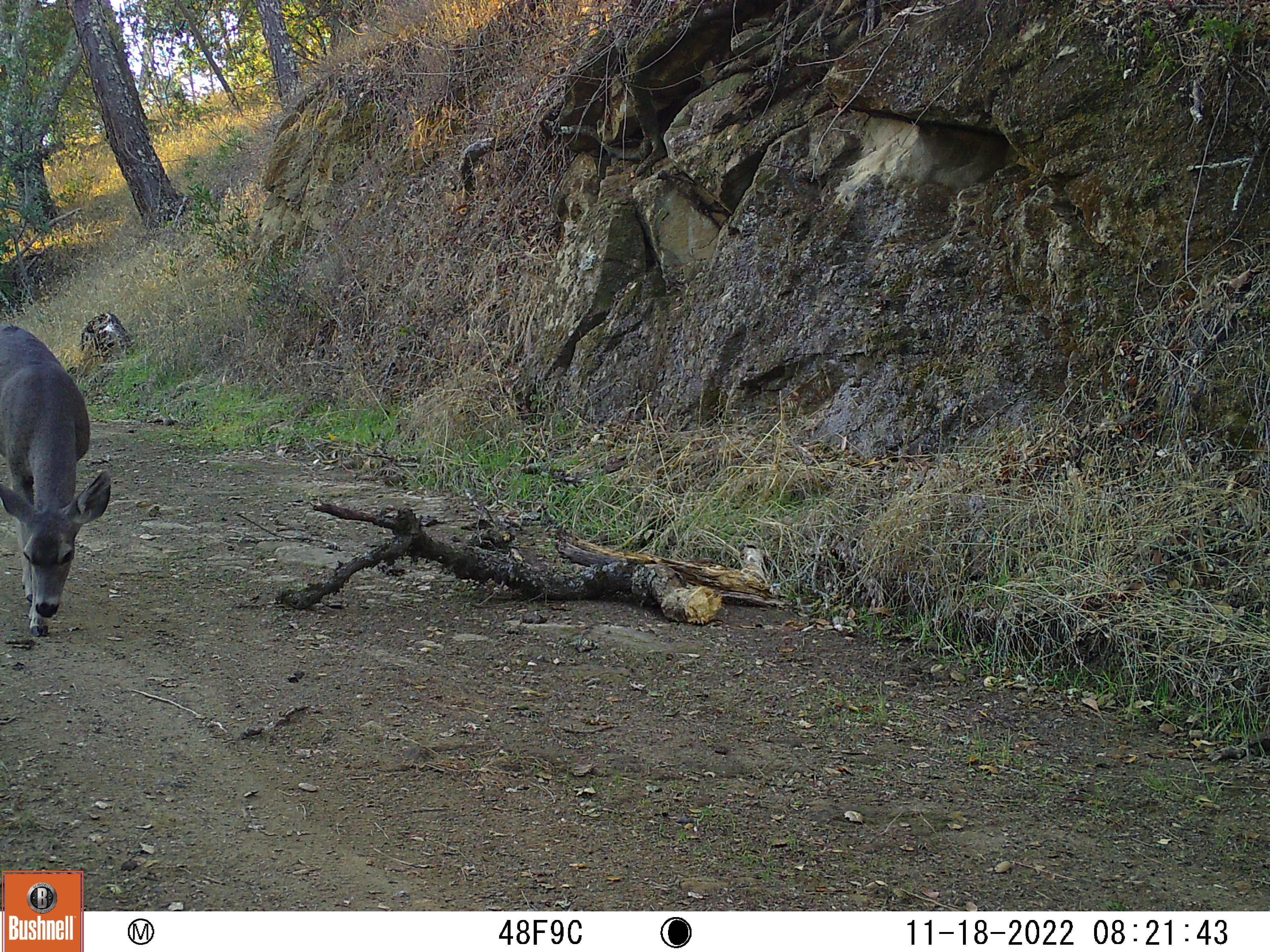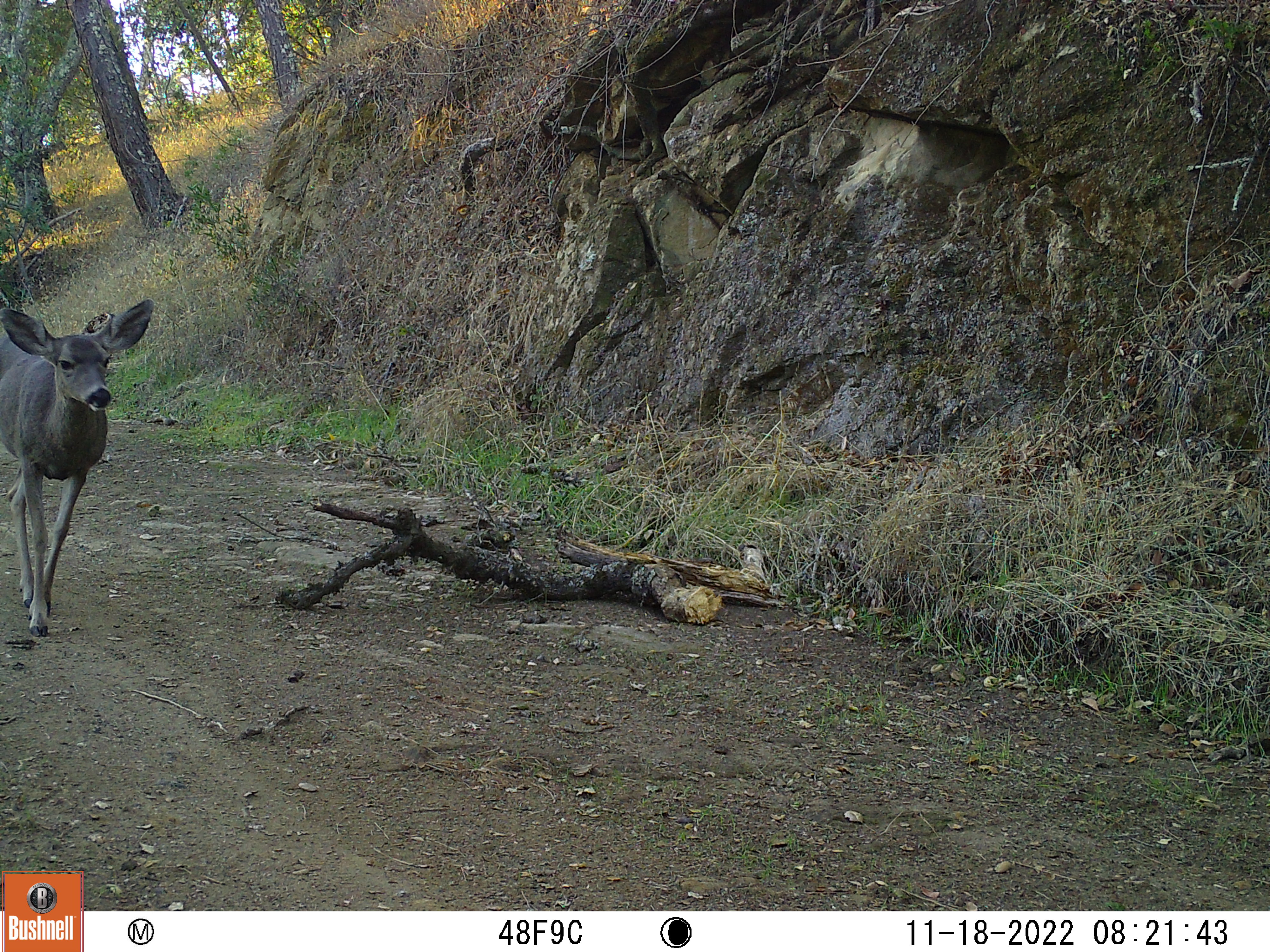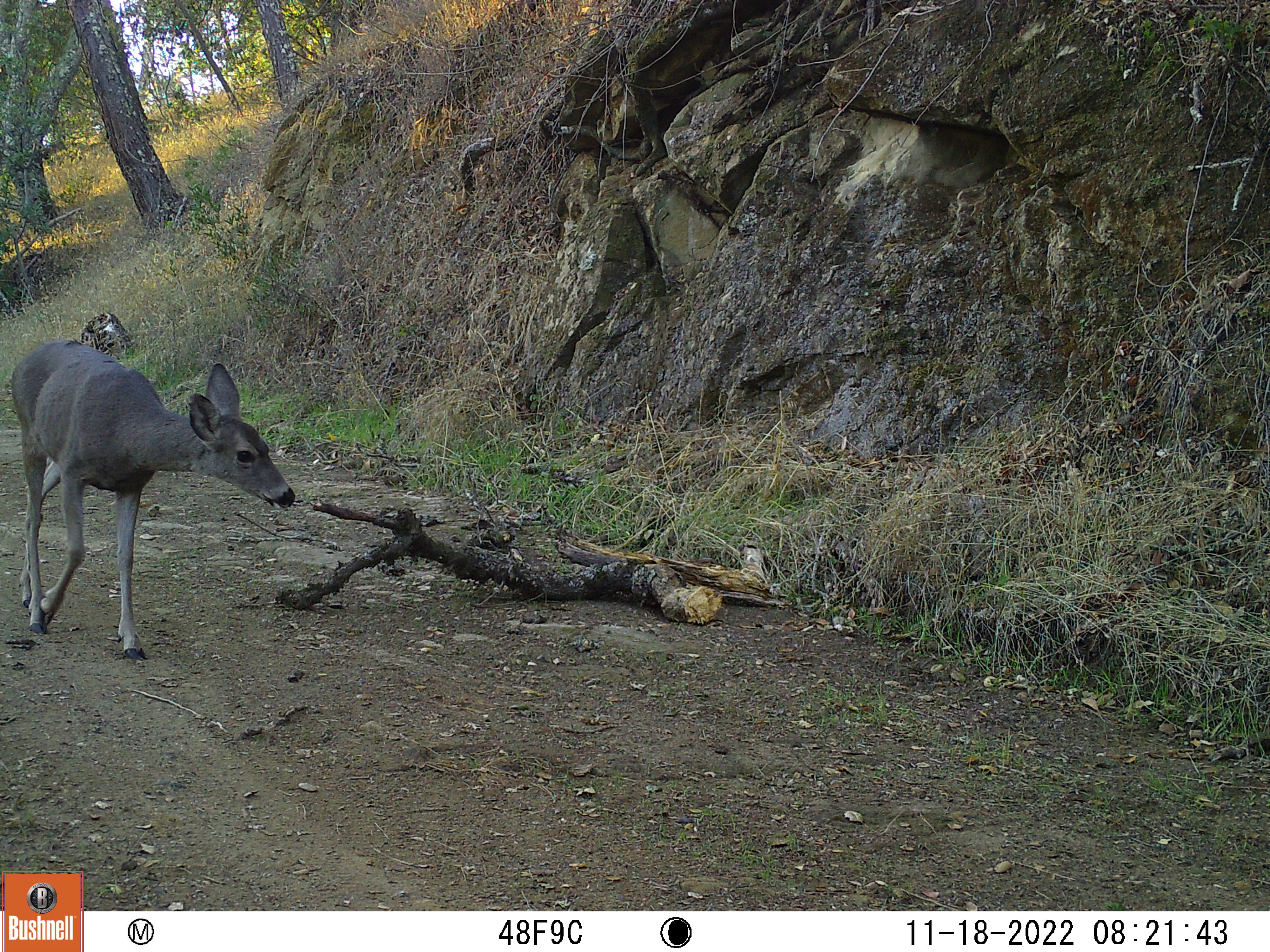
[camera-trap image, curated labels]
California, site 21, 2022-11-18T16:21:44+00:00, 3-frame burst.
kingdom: Animalia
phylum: Chordata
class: Mammalia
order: Artiodactyla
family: Cervidae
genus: Odocoileus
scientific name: Odocoileus hemionus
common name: mule deer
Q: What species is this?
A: Mule deer (Odocoileus hemionus).